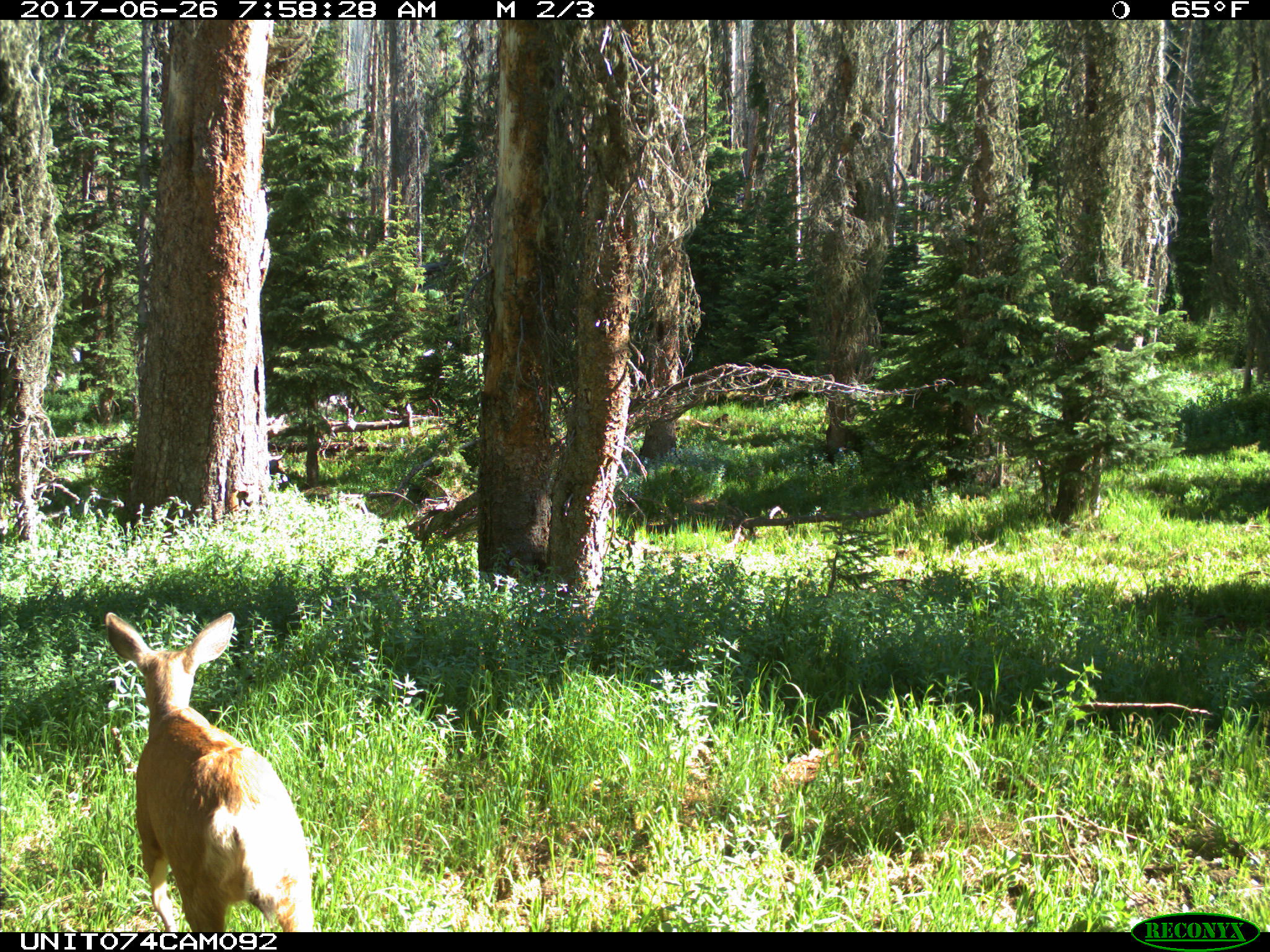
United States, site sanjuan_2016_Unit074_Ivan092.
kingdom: Animalia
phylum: Chordata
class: Mammalia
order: Artiodactyla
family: Cervidae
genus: Odocoileus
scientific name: Odocoileus hemionus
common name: mule deer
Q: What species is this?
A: Odocoileus hemionus (mule deer).